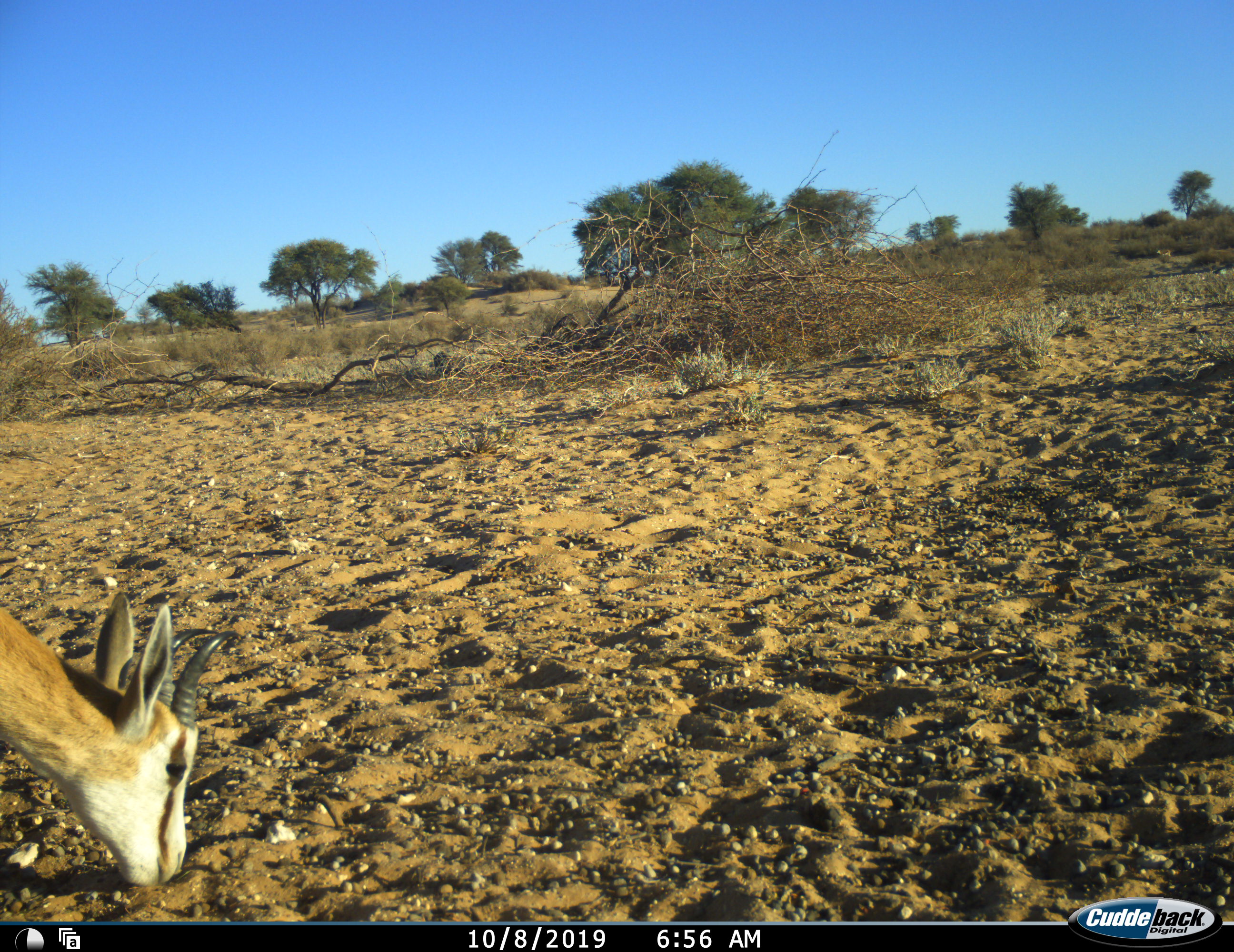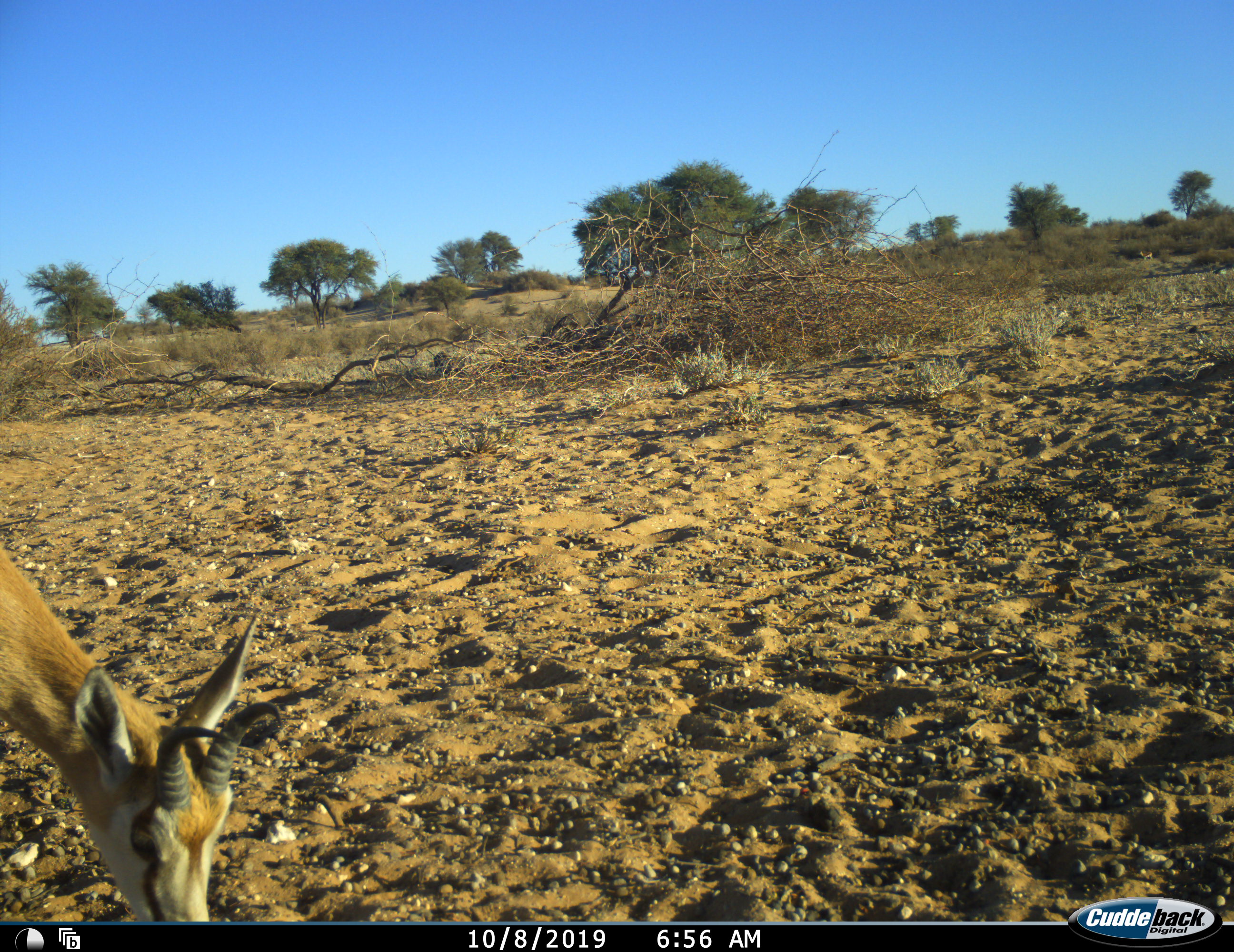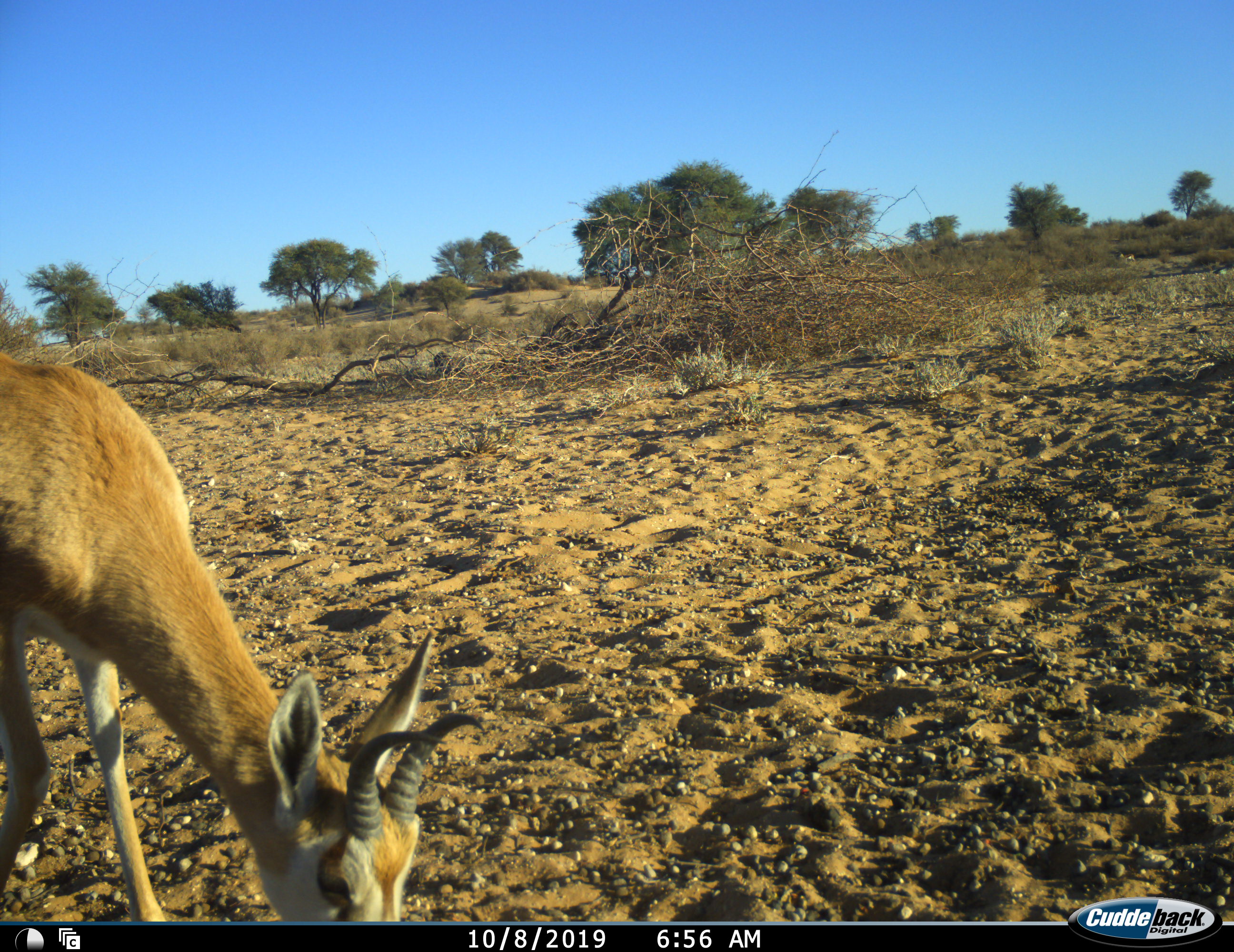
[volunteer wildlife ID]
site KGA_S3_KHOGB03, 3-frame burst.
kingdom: Animalia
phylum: Chordata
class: Mammalia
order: Artiodactyla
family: Bovidae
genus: Antidorcas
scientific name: Antidorcas marsupialis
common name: springbok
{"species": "springbok (Antidorcas marsupialis)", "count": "2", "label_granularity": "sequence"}